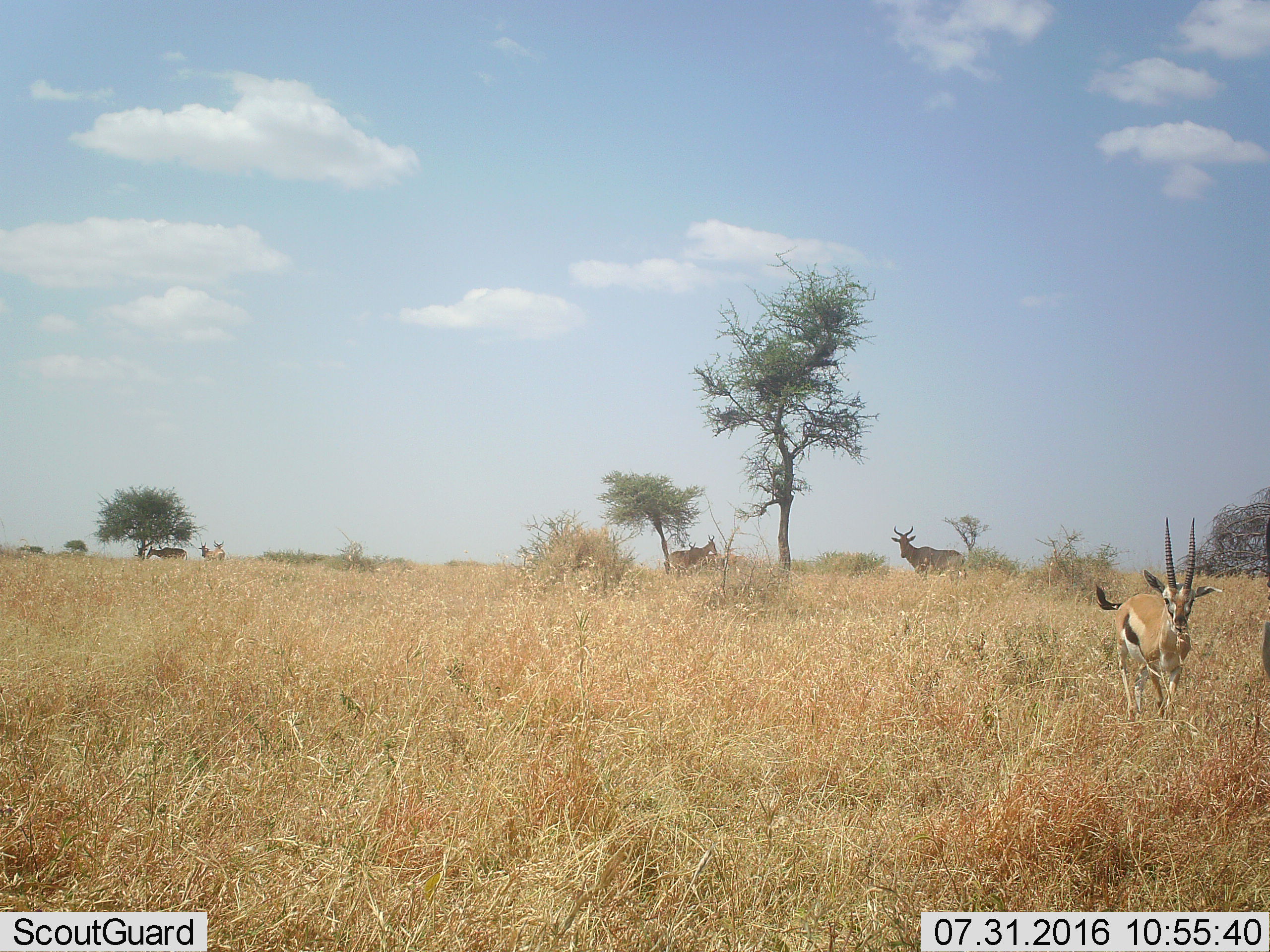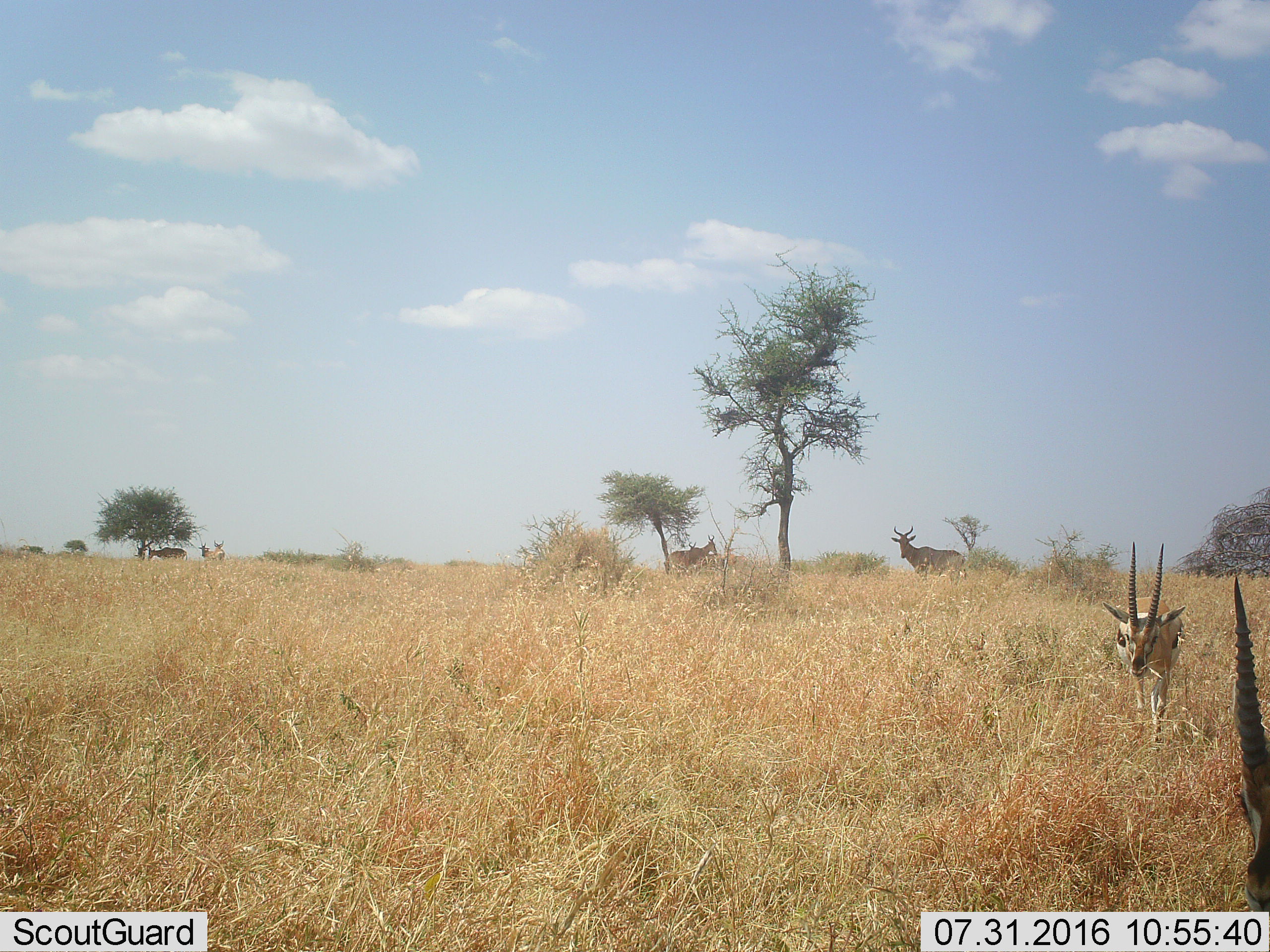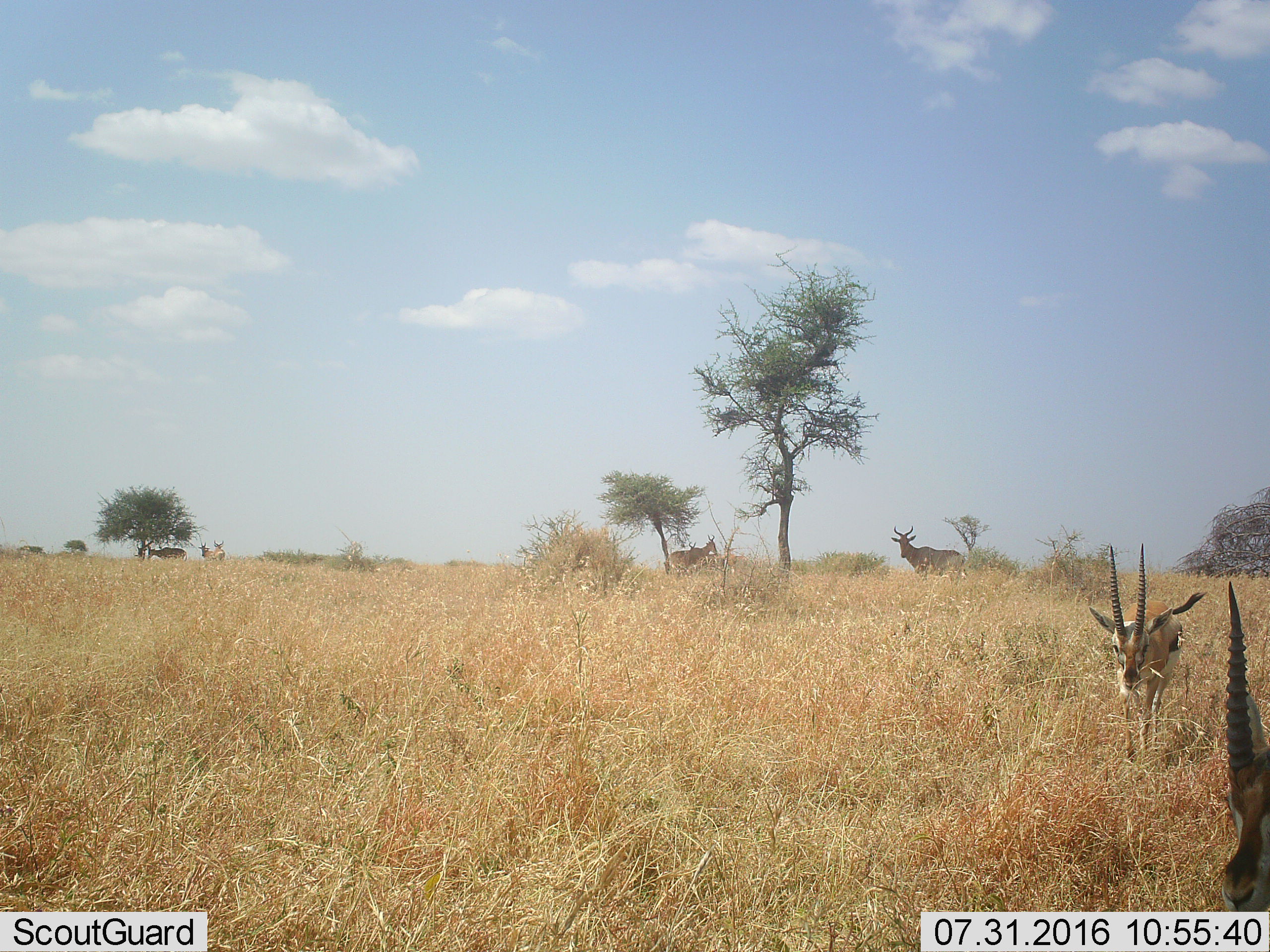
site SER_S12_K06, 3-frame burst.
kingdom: Animalia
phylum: Chordata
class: Mammalia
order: Artiodactyla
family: Bovidae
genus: Eudorcas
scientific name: Eudorcas thomsonii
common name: thomson's gazelle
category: gazellethomsons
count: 2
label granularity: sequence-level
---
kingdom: Animalia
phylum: Chordata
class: Mammalia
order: Artiodactyla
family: Bovidae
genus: Alcelaphus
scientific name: Alcelaphus buselaphus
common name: hartebeest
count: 6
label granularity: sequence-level